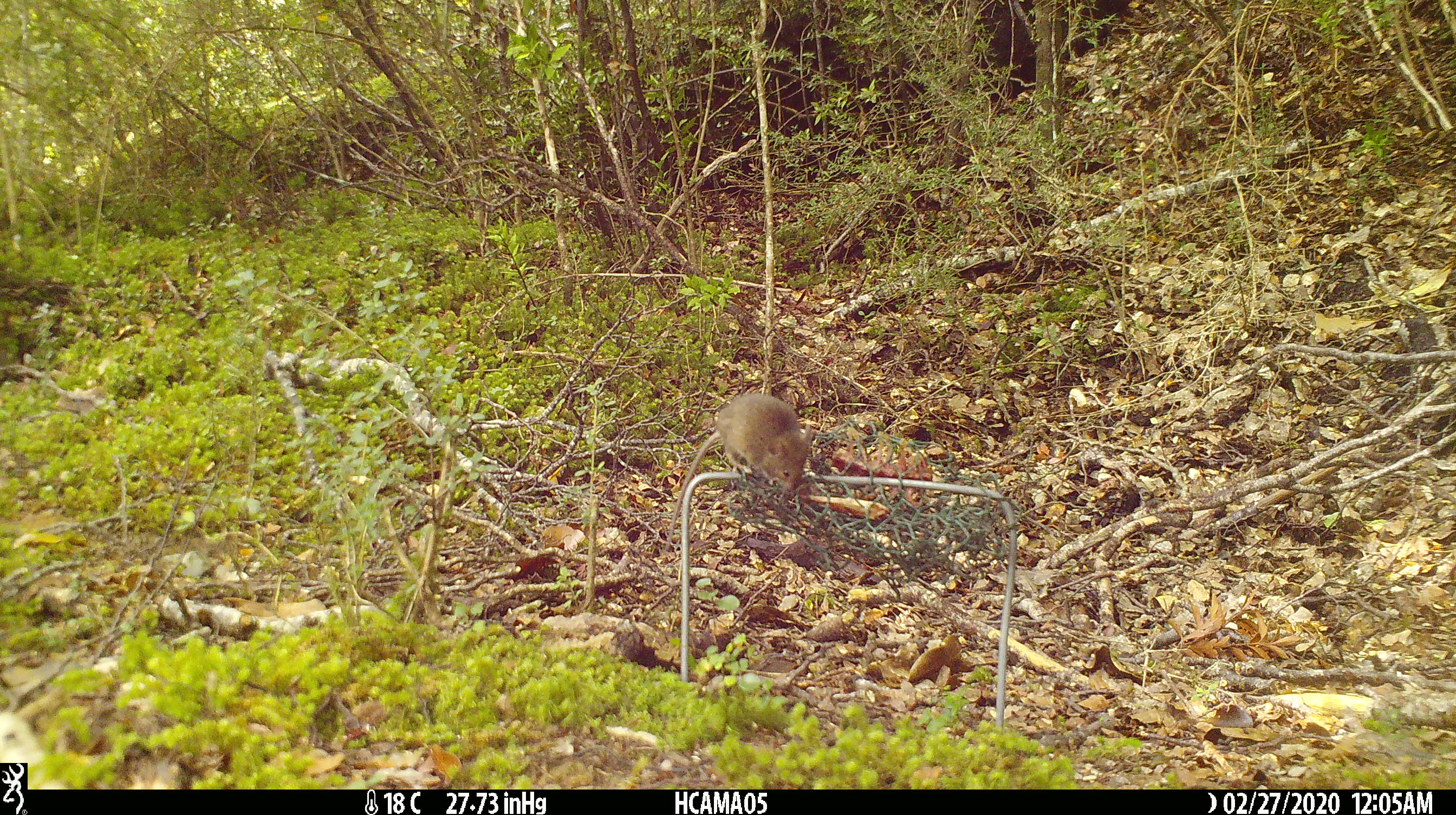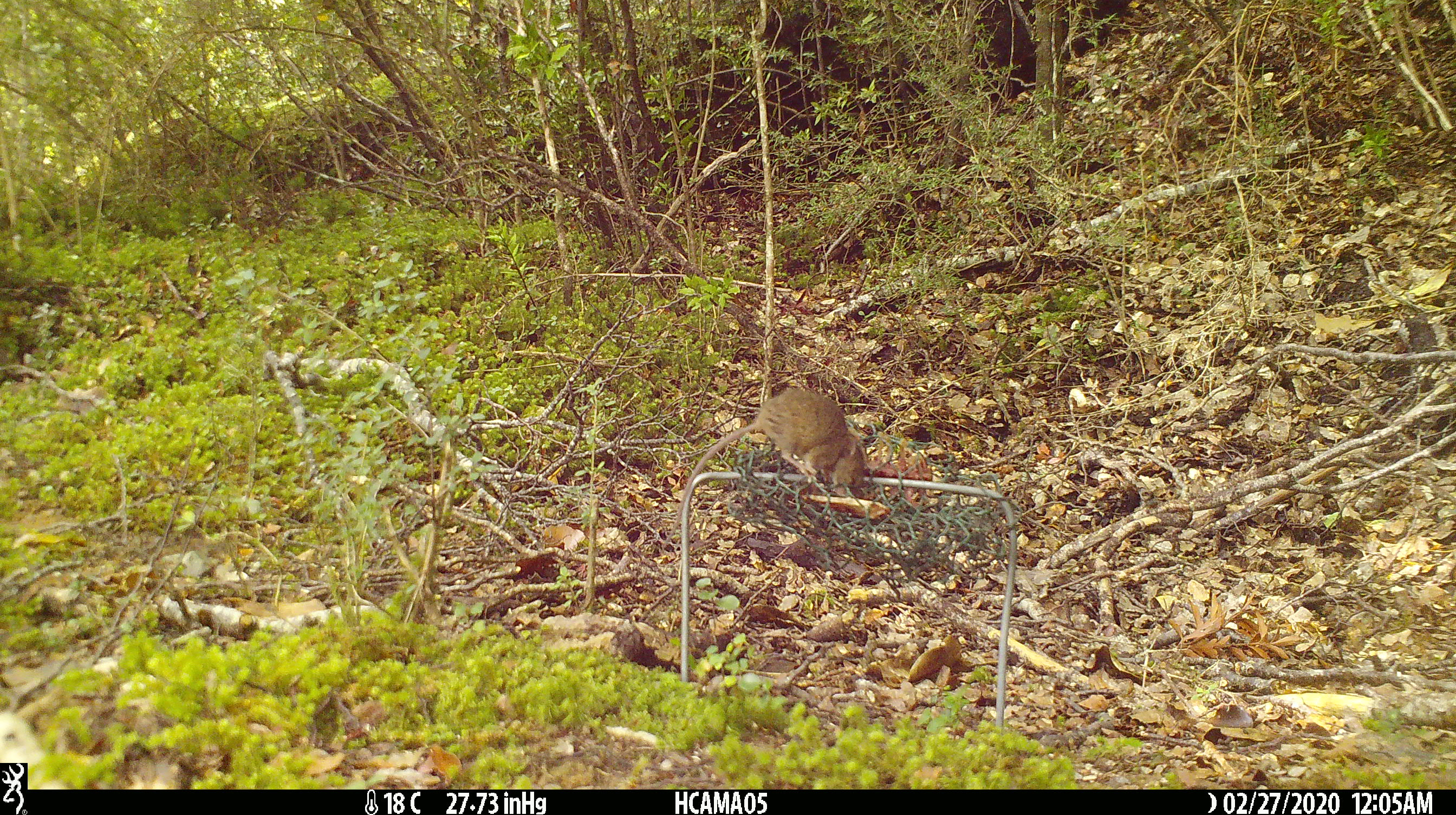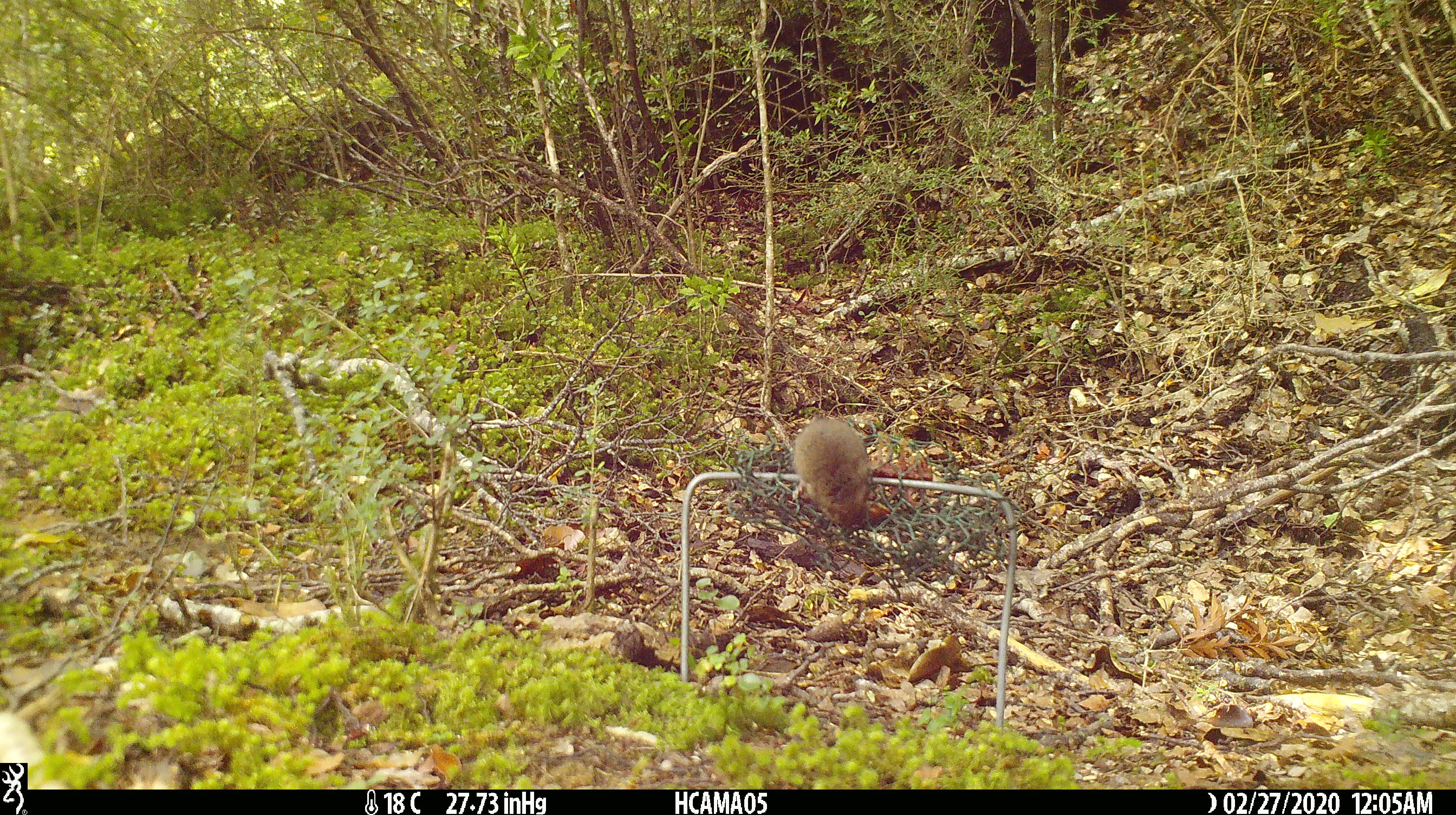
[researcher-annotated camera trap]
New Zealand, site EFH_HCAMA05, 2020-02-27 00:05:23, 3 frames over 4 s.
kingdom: Animalia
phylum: Chordata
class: Mammalia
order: Rodentia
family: Muridae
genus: Mus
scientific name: Mus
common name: mouse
Mouse (Mus).